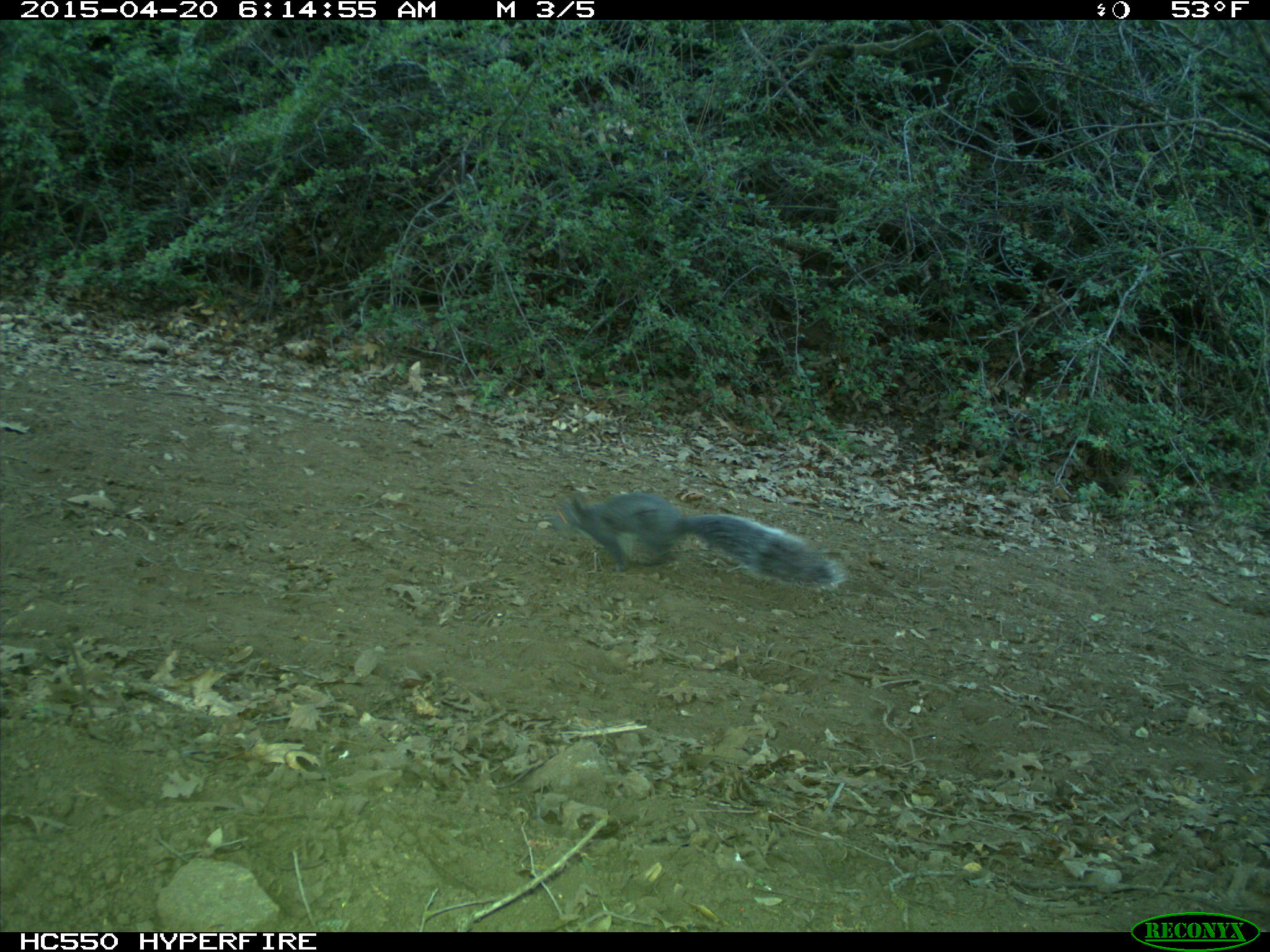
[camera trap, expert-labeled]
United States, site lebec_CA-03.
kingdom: Animalia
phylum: Chordata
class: Mammalia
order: Rodentia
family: Sciuridae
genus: Sciurus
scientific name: Sciurus carolinensis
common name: eastern gray squirrel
Sciurus carolinensis (eastern gray squirrel).